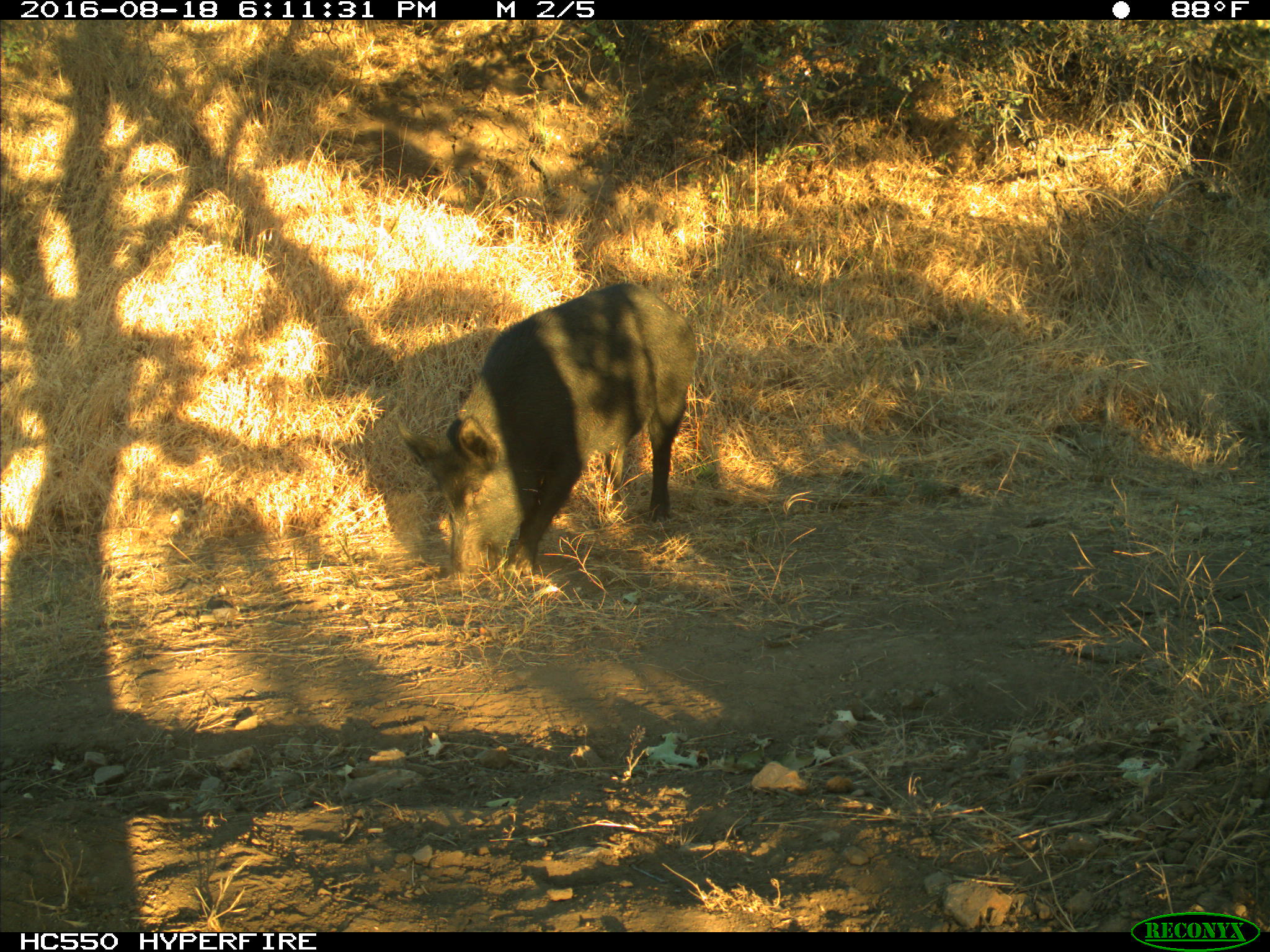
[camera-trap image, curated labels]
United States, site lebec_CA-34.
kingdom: Animalia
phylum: Chordata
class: Mammalia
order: Artiodactyla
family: Suidae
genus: Sus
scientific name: Sus scrofa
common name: wild boar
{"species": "Sus scrofa (wild boar)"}